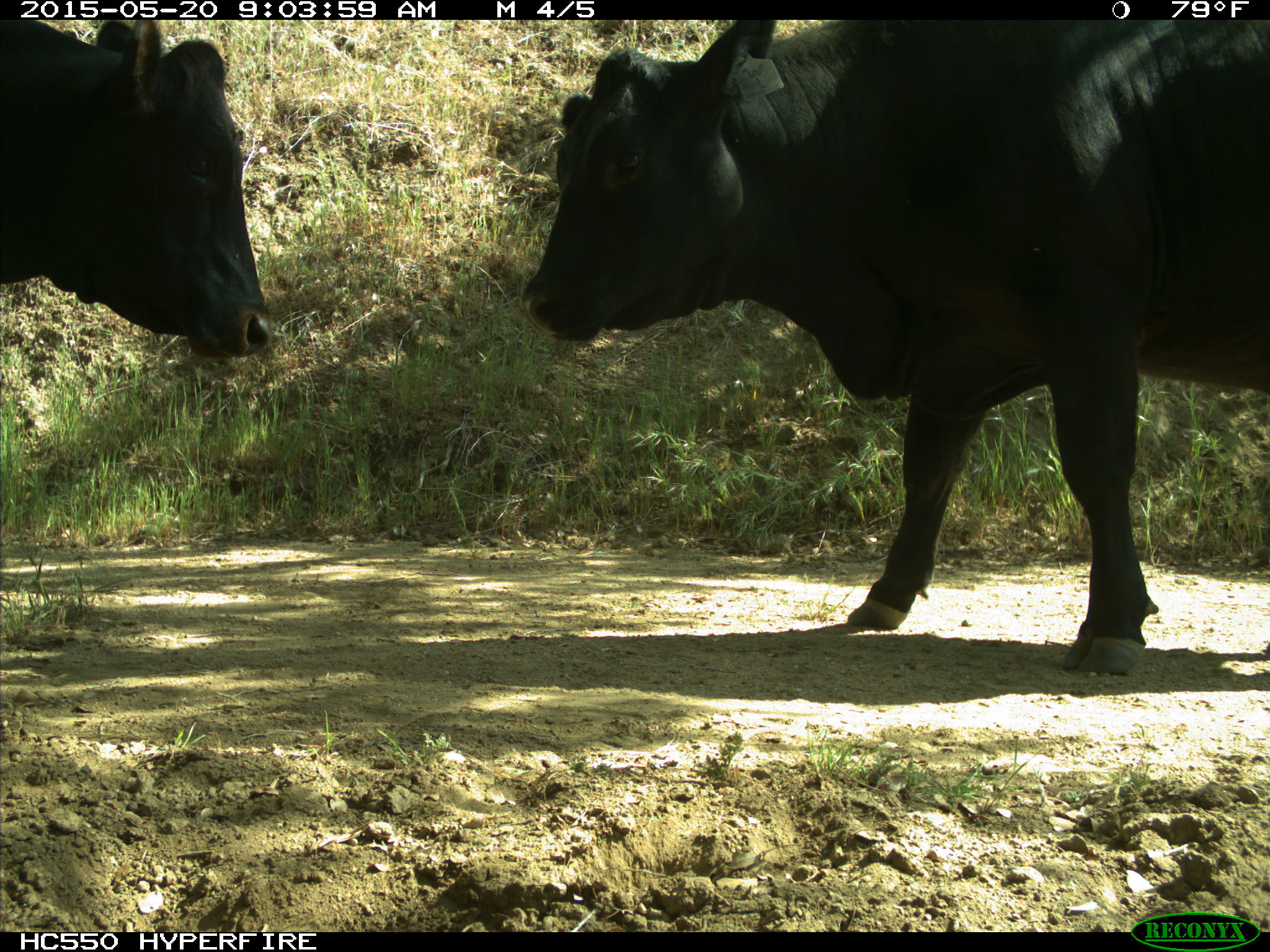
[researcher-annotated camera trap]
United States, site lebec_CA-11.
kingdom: Animalia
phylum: Chordata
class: Mammalia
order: Artiodactyla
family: Bovidae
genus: Bos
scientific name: Bos taurus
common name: domestic cow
Bos taurus (domestic cow).